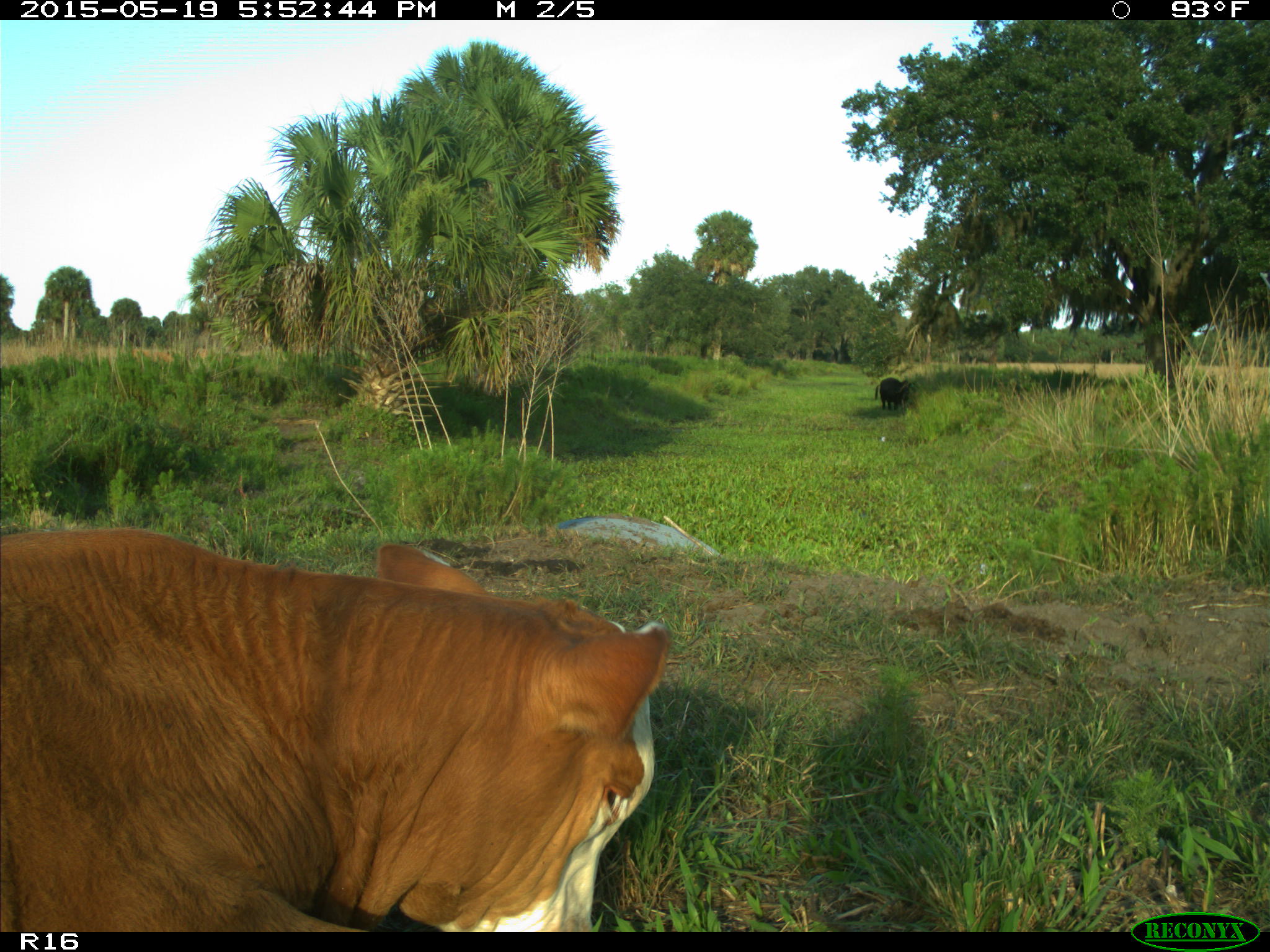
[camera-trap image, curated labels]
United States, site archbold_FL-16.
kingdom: Animalia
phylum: Chordata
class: Mammalia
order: Artiodactyla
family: Bovidae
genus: Bos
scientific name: Bos taurus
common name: domestic cow